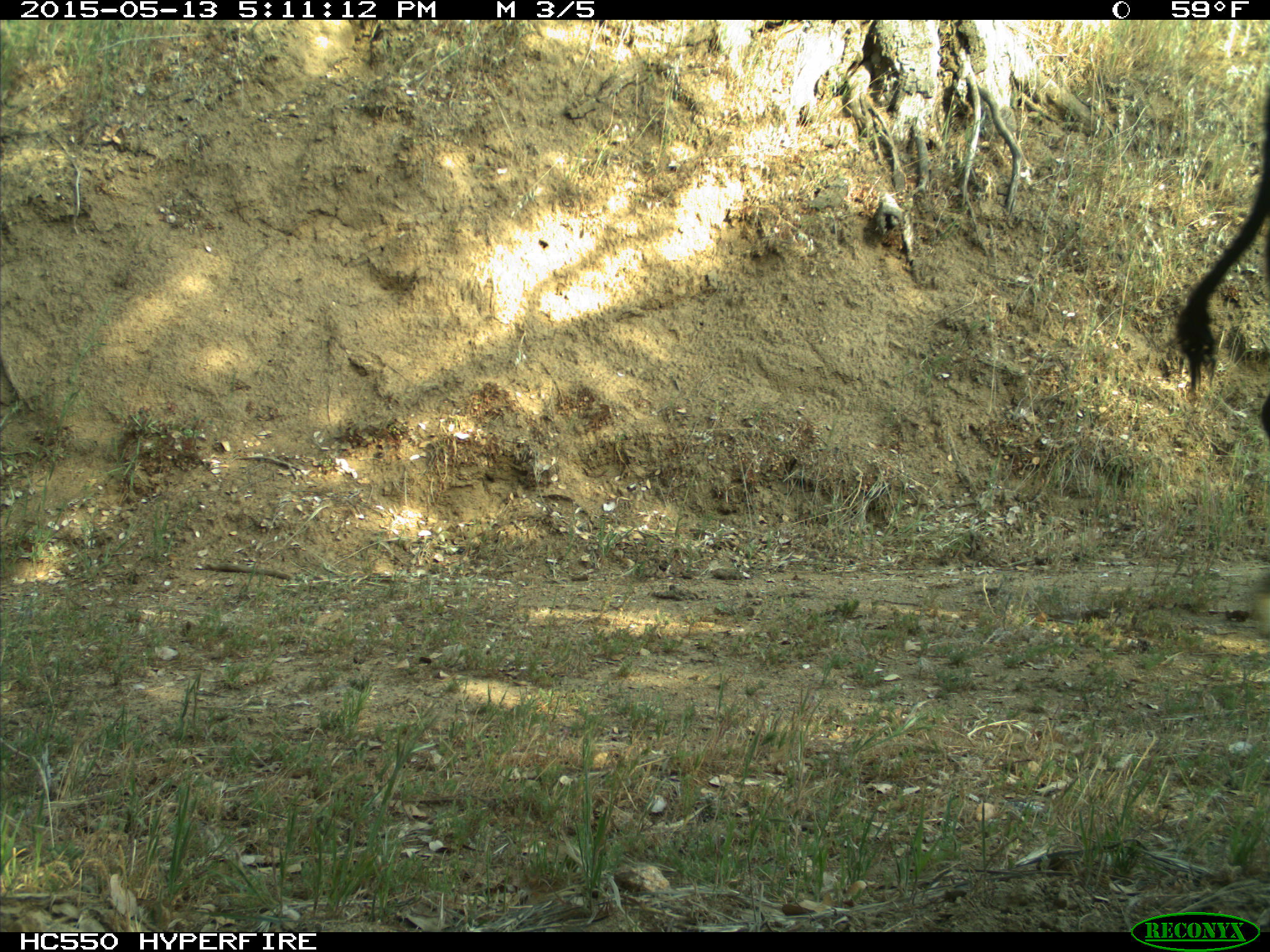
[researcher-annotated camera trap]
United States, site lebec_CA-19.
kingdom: Animalia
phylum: Chordata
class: Mammalia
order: Artiodactyla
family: Bovidae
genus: Bos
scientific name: Bos taurus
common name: domestic cow